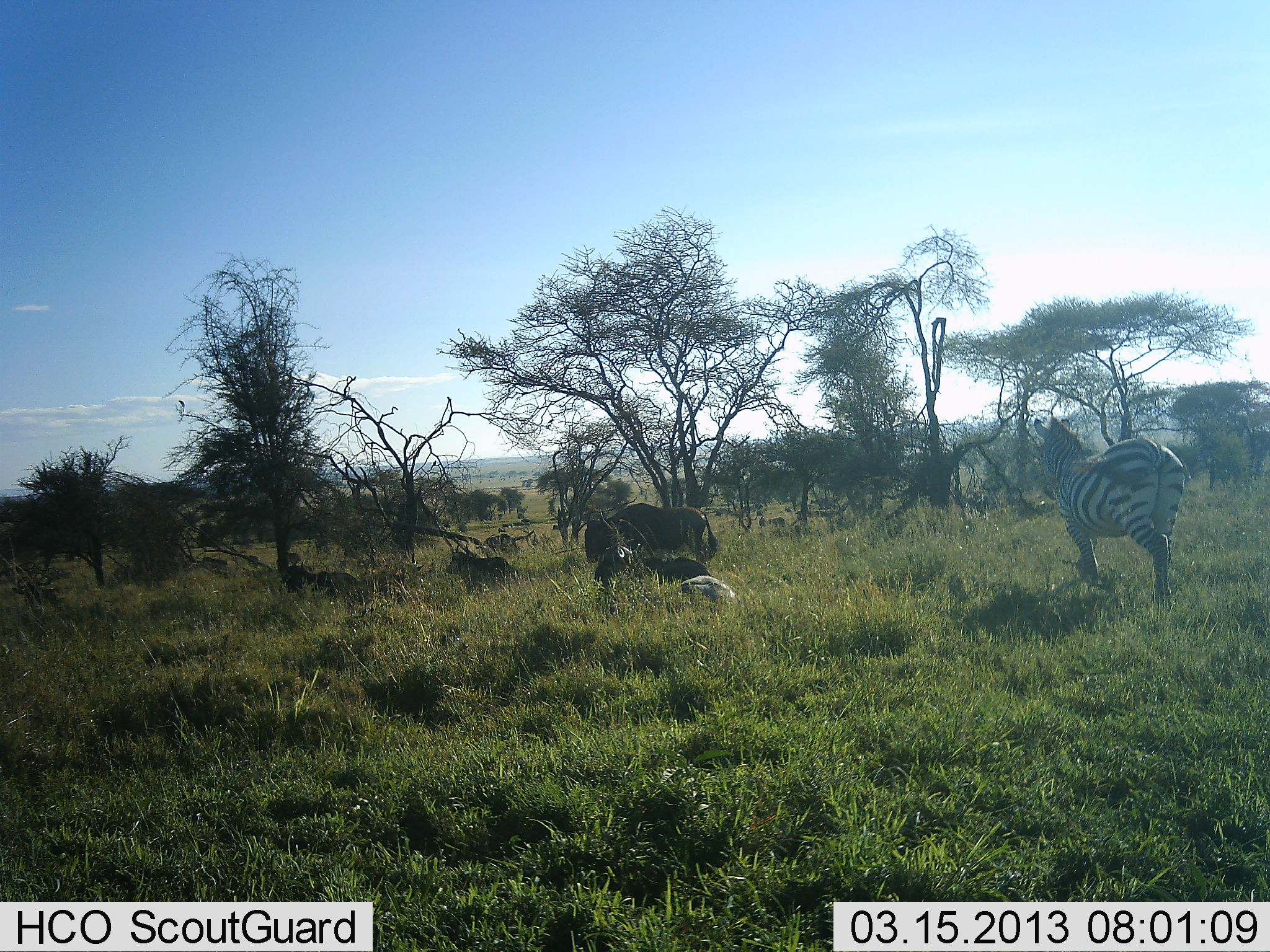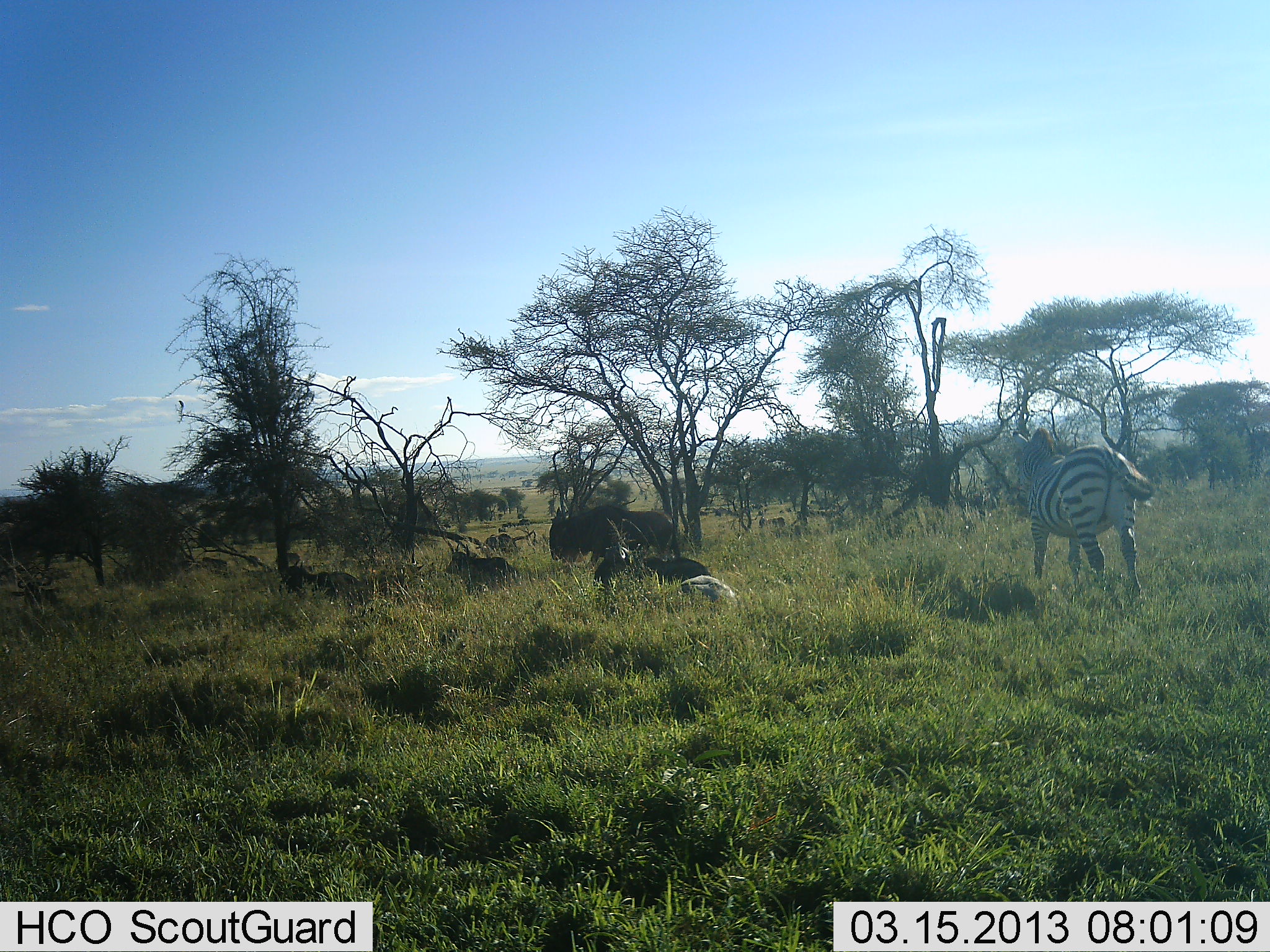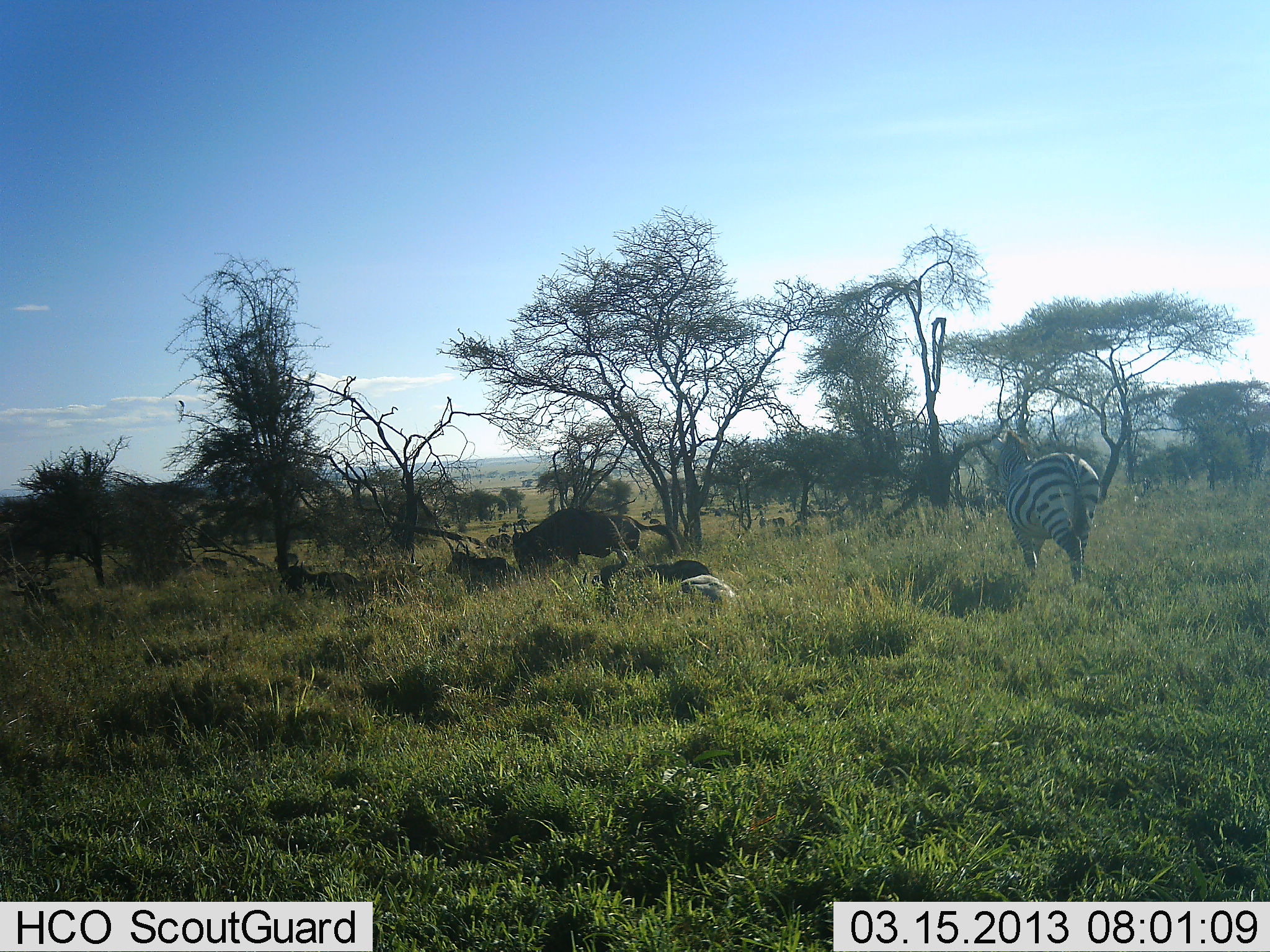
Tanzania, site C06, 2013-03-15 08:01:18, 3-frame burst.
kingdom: Animalia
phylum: Chordata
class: Mammalia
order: Artiodactyla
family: Bovidae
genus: Connochaetes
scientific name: Connochaetes taurinus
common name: blue wildebeest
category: wildebeest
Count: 4.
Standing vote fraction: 19%.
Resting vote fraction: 57%.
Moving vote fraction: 86%.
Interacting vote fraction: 5%.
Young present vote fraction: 0%.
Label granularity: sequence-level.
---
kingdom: Animalia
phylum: Chordata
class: Mammalia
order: Perissodactyla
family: Equidae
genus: Equus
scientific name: Equus quagga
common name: plains zebra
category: zebra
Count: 1.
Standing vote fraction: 6%.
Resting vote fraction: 31%.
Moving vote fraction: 94%.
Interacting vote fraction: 6%.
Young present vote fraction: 0%.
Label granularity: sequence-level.